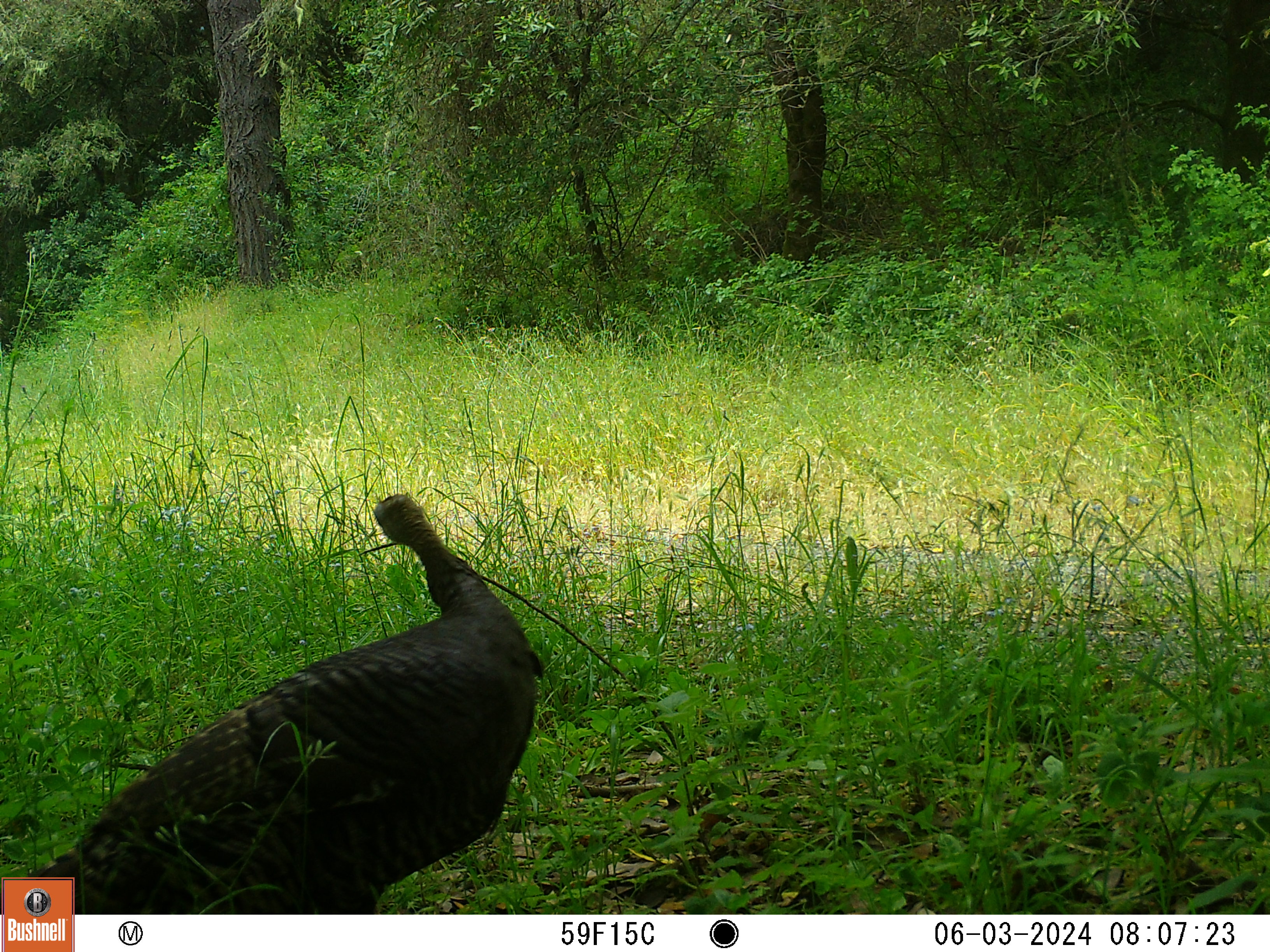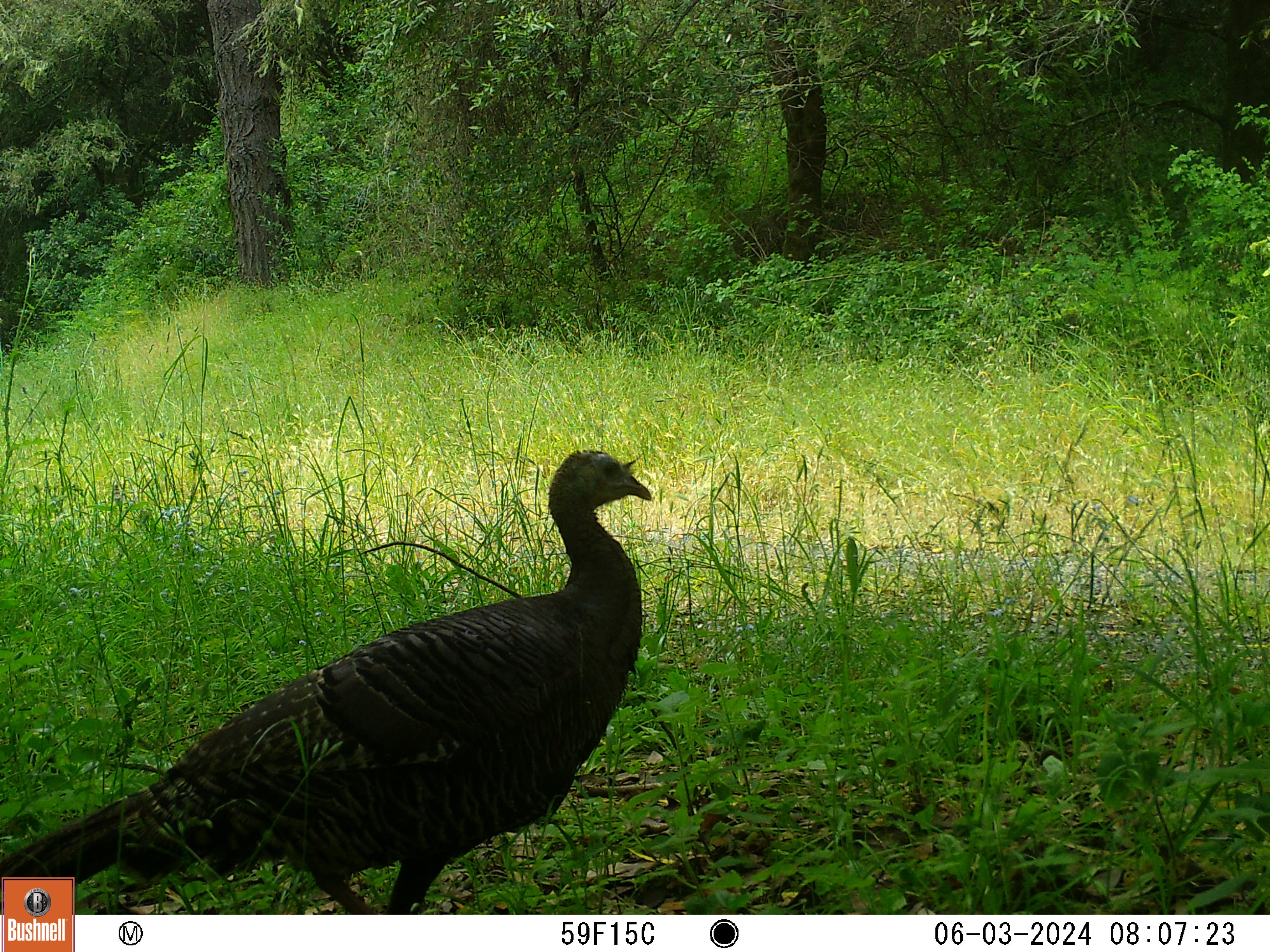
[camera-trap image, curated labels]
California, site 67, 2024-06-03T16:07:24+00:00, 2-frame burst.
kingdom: Animalia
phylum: Chordata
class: Aves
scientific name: Aves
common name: bird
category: unknown bird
Unknown bird (bird) (Aves).